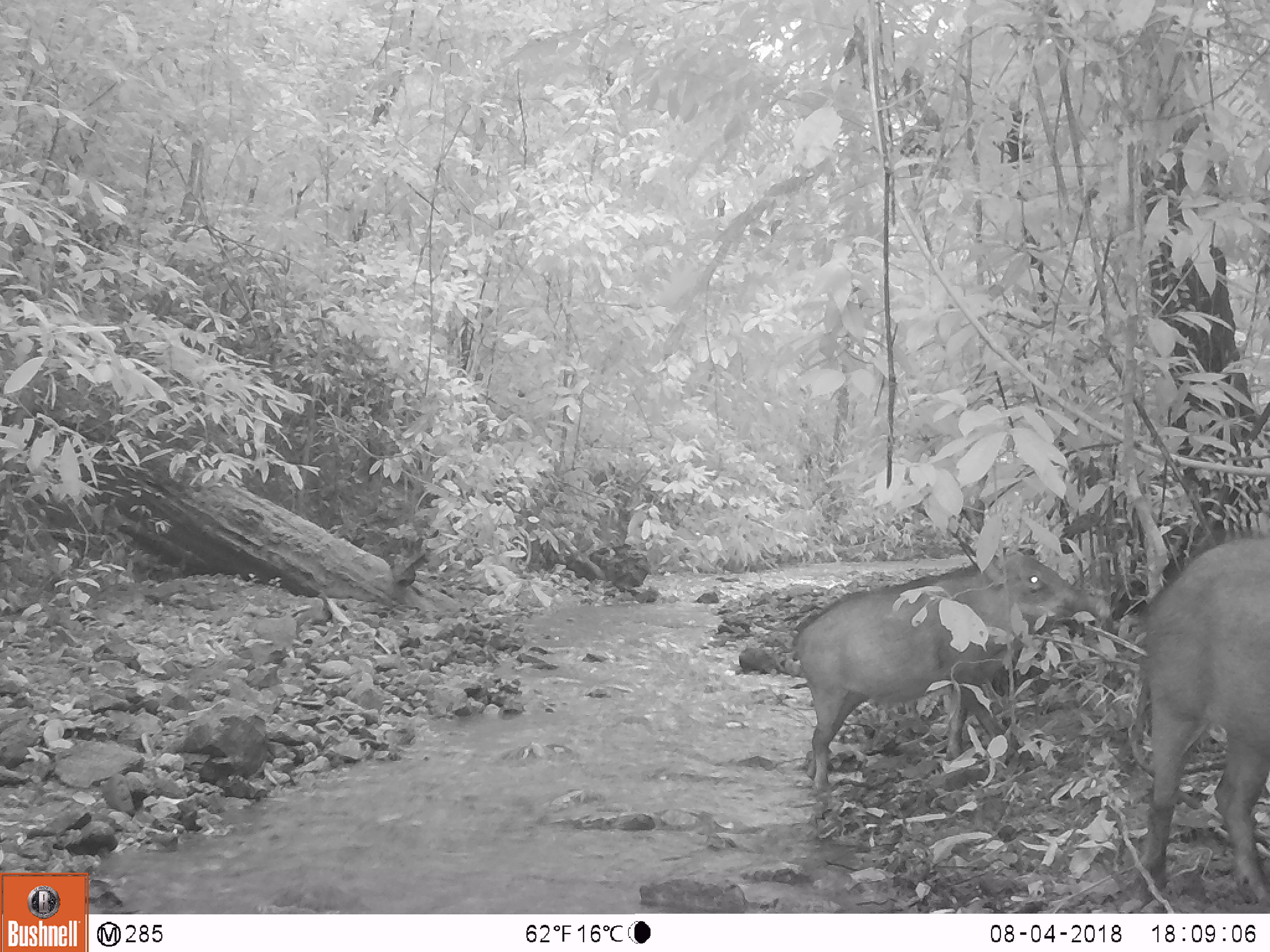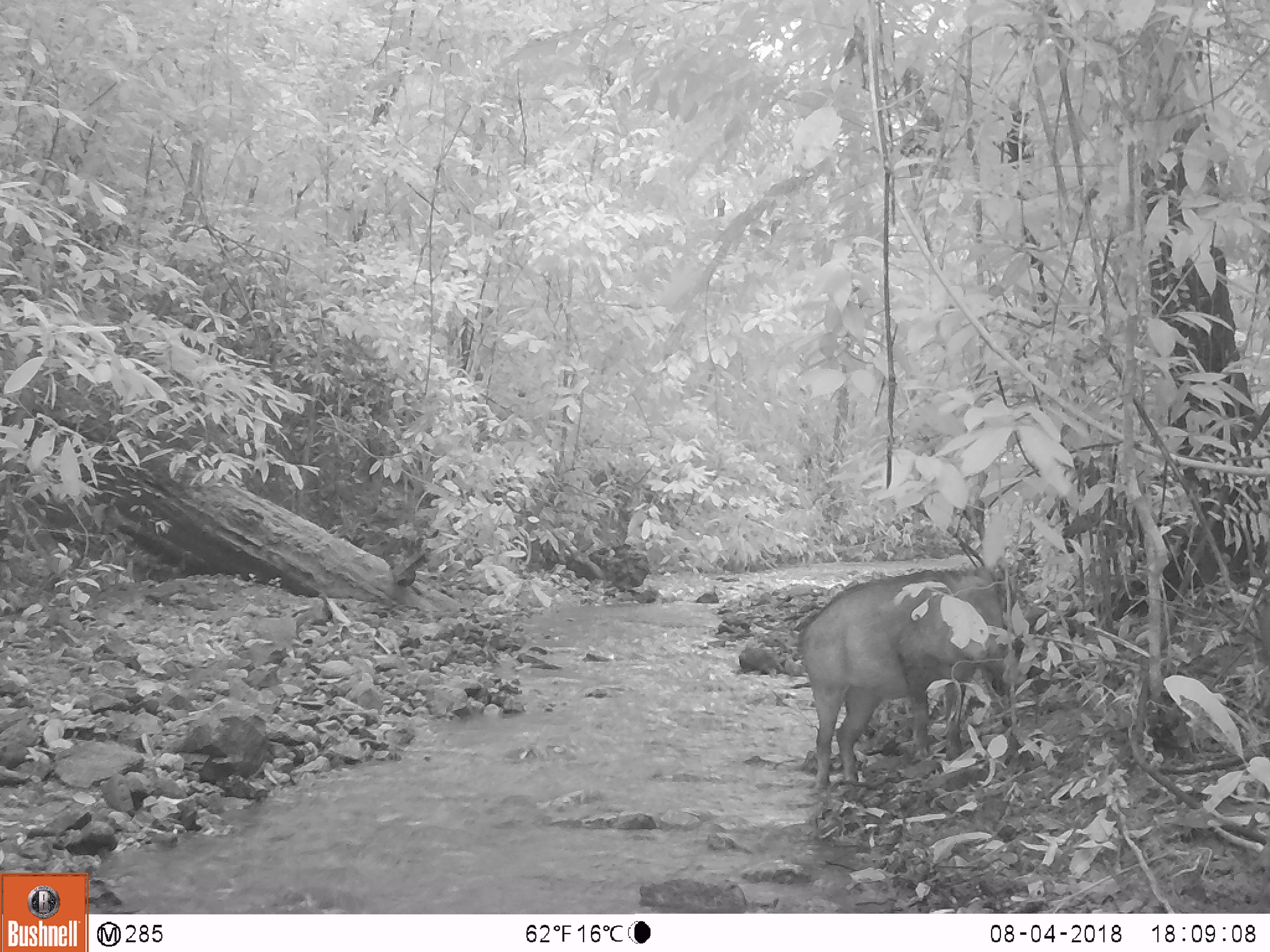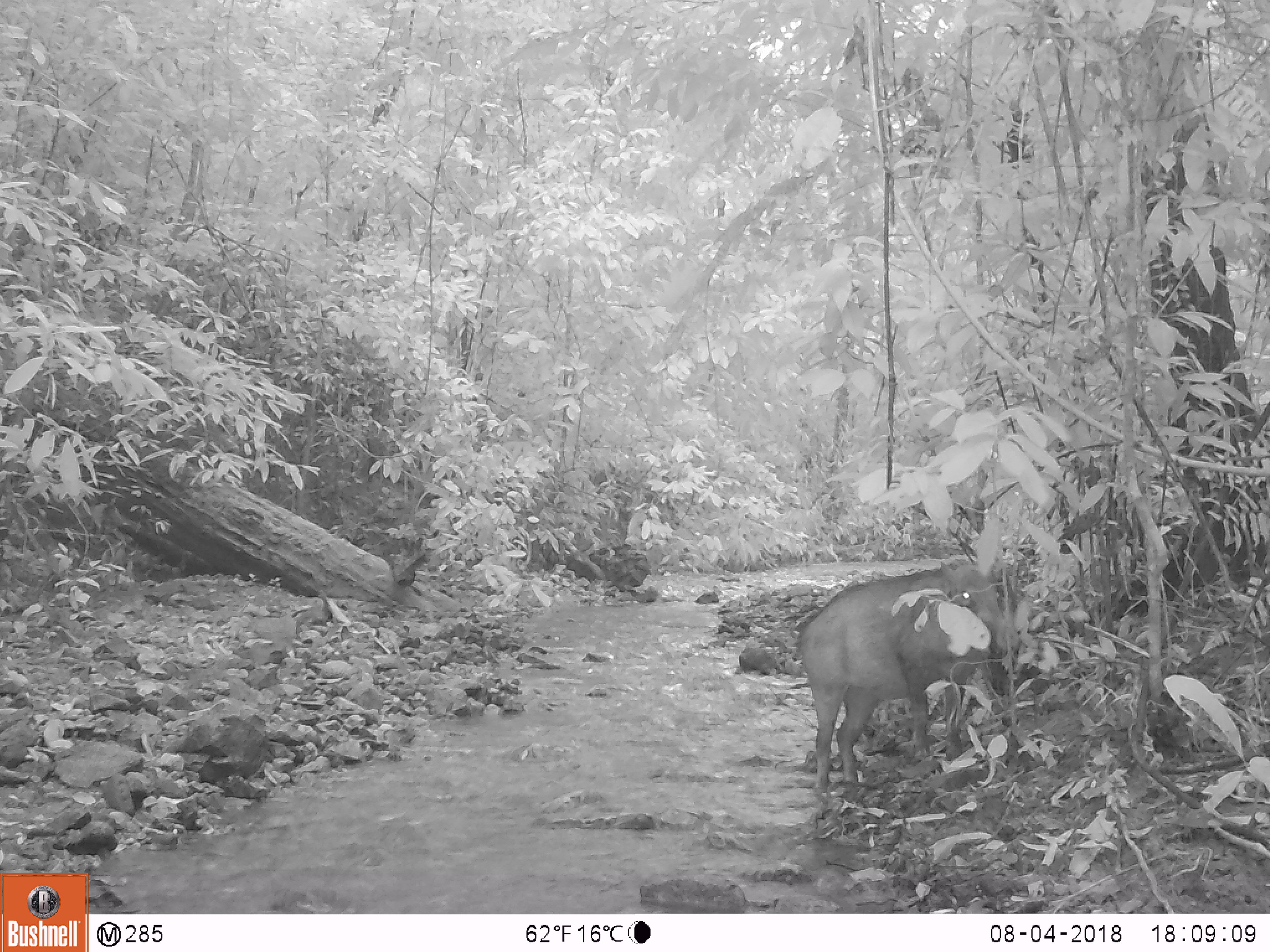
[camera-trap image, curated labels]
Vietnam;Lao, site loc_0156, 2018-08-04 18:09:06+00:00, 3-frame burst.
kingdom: Animalia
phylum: Chordata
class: Mammalia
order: Artiodactyla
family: Suidae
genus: Sus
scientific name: Sus scrofa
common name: eurasian wild pig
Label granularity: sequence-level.